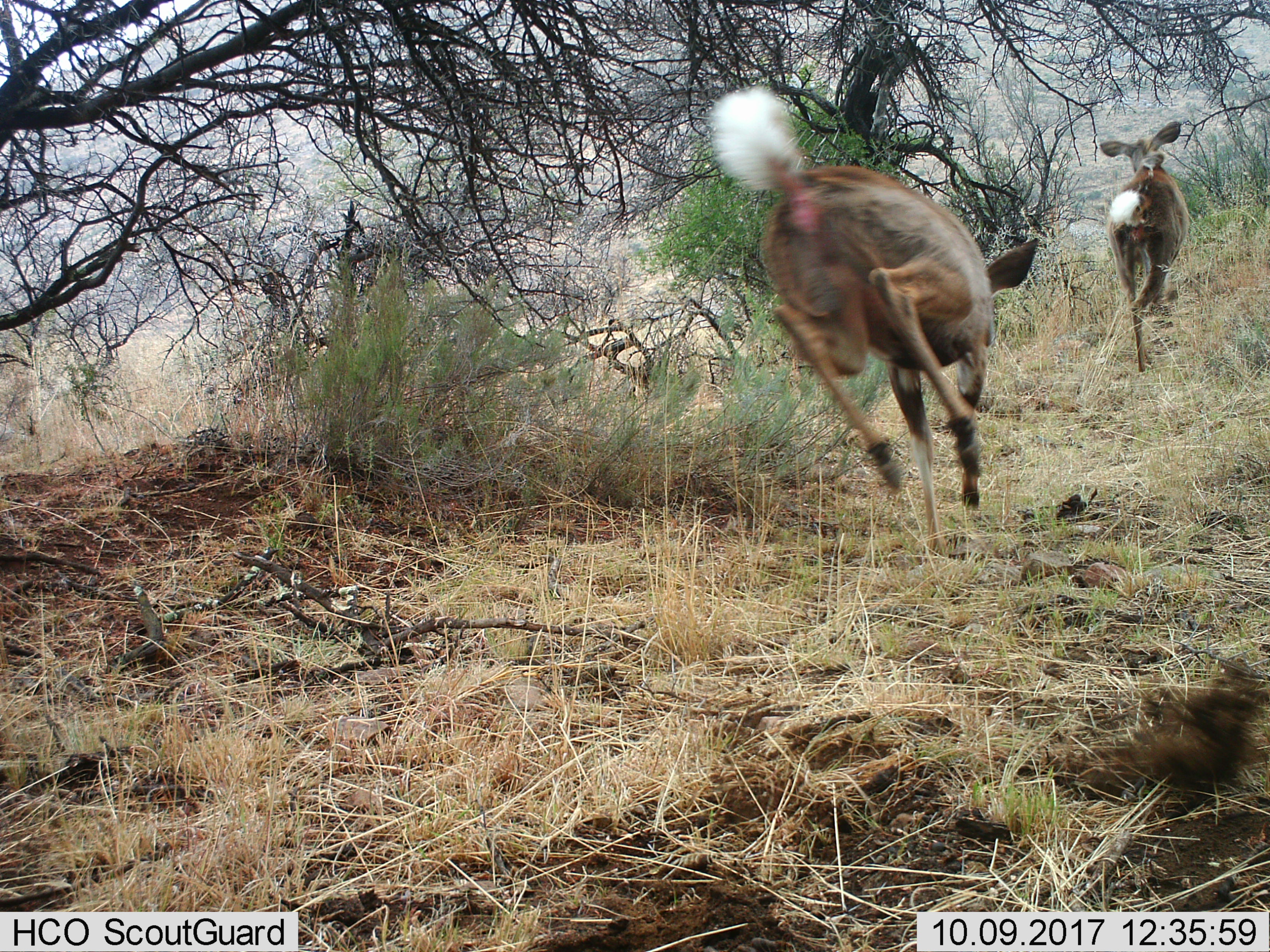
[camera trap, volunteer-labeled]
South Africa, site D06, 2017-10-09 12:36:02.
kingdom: Animalia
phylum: Chordata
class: Mammalia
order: Artiodactyla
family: Bovidae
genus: Pelea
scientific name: Pelea capreolus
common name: grey rhebok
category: rhebokgrey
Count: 2.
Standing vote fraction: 0%.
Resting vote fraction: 0%.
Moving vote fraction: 100%.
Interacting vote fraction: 0%.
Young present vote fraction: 0%.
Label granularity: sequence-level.